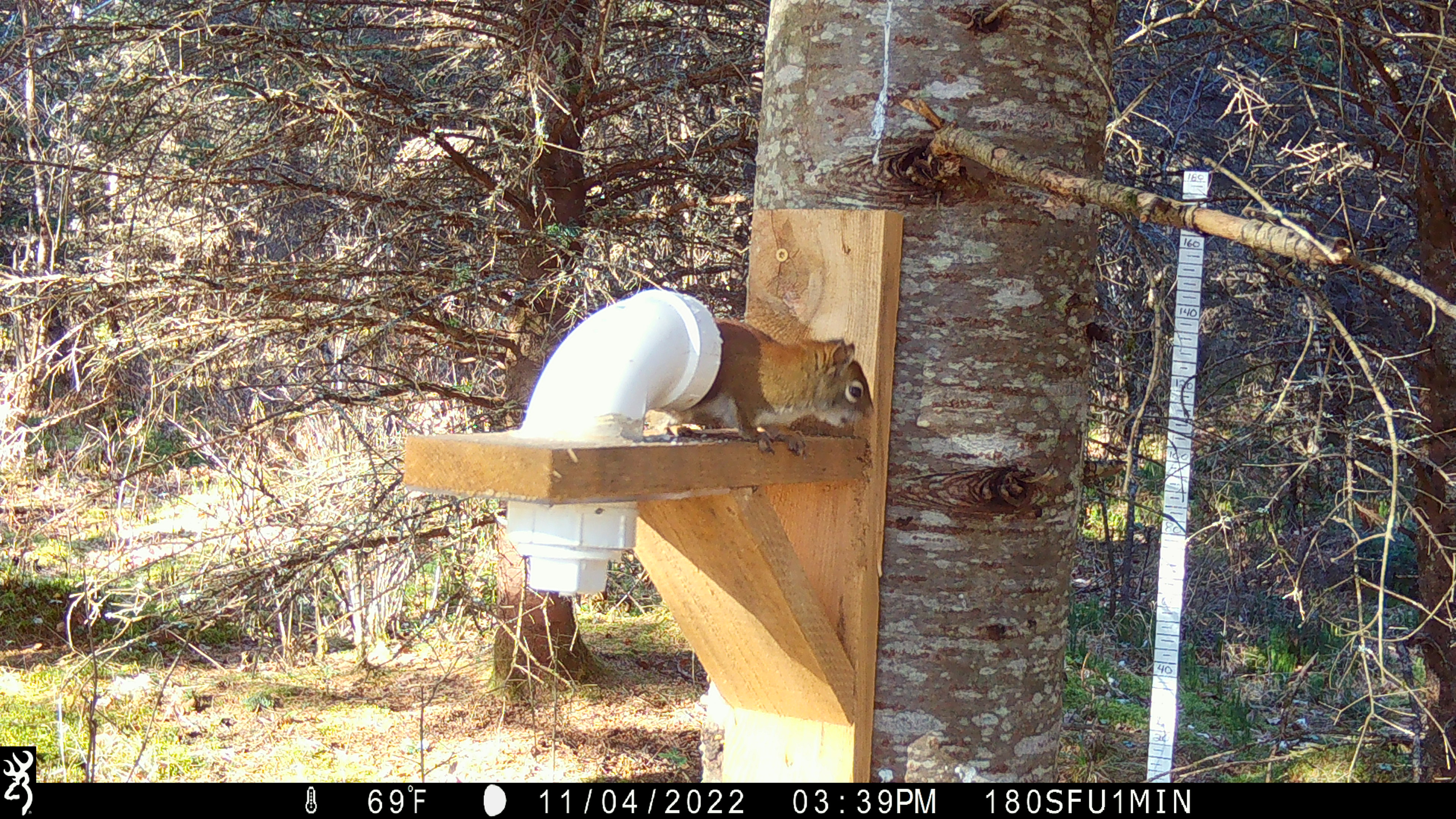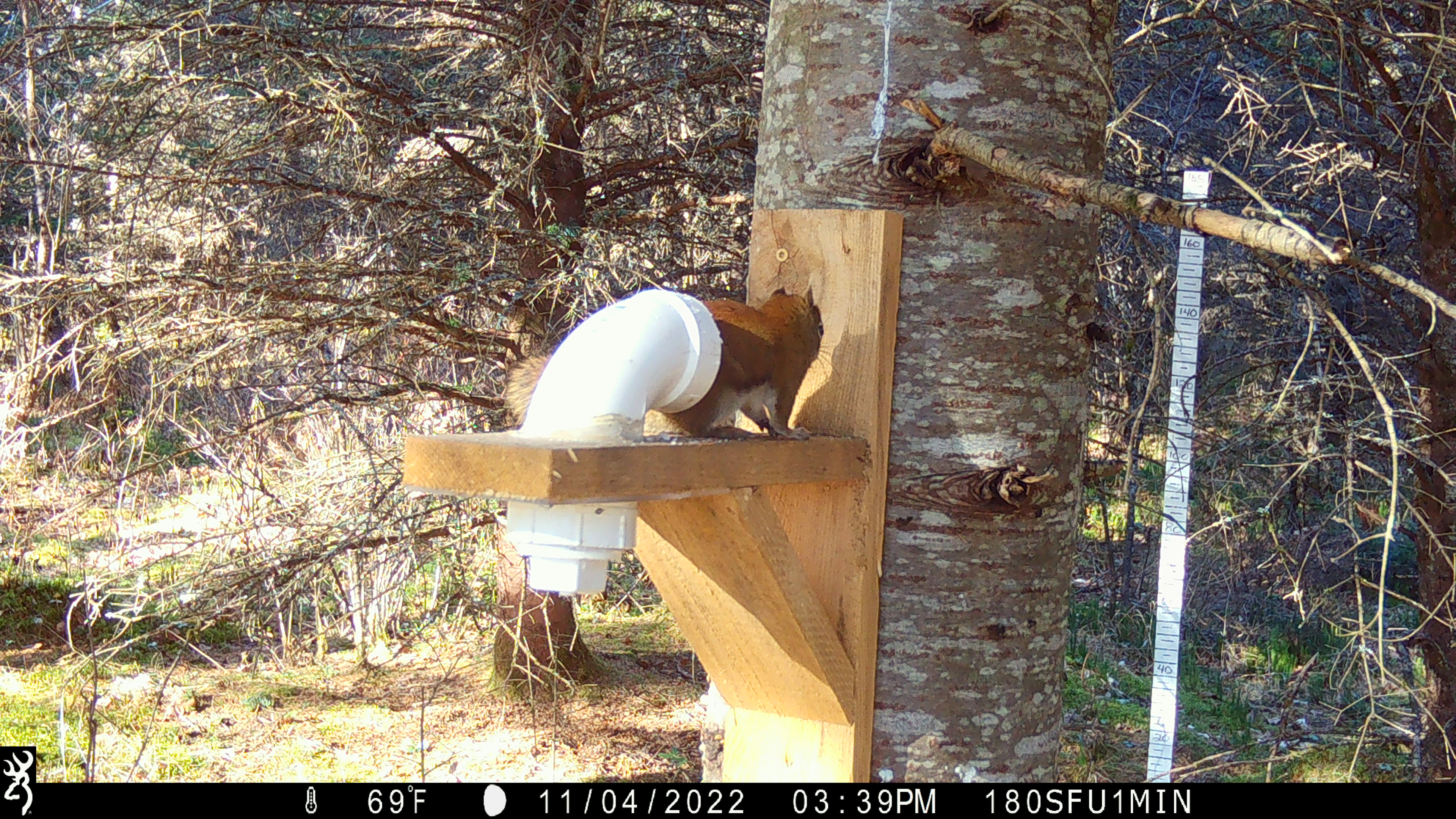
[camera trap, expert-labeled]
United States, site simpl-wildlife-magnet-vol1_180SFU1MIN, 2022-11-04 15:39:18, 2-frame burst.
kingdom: Animalia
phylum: Chordata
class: Mammalia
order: Rodentia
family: Sciuridae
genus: Tamiasciurus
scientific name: Tamiasciurus hudsonicus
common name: red squirrel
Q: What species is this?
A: Red squirrel (Tamiasciurus hudsonicus).